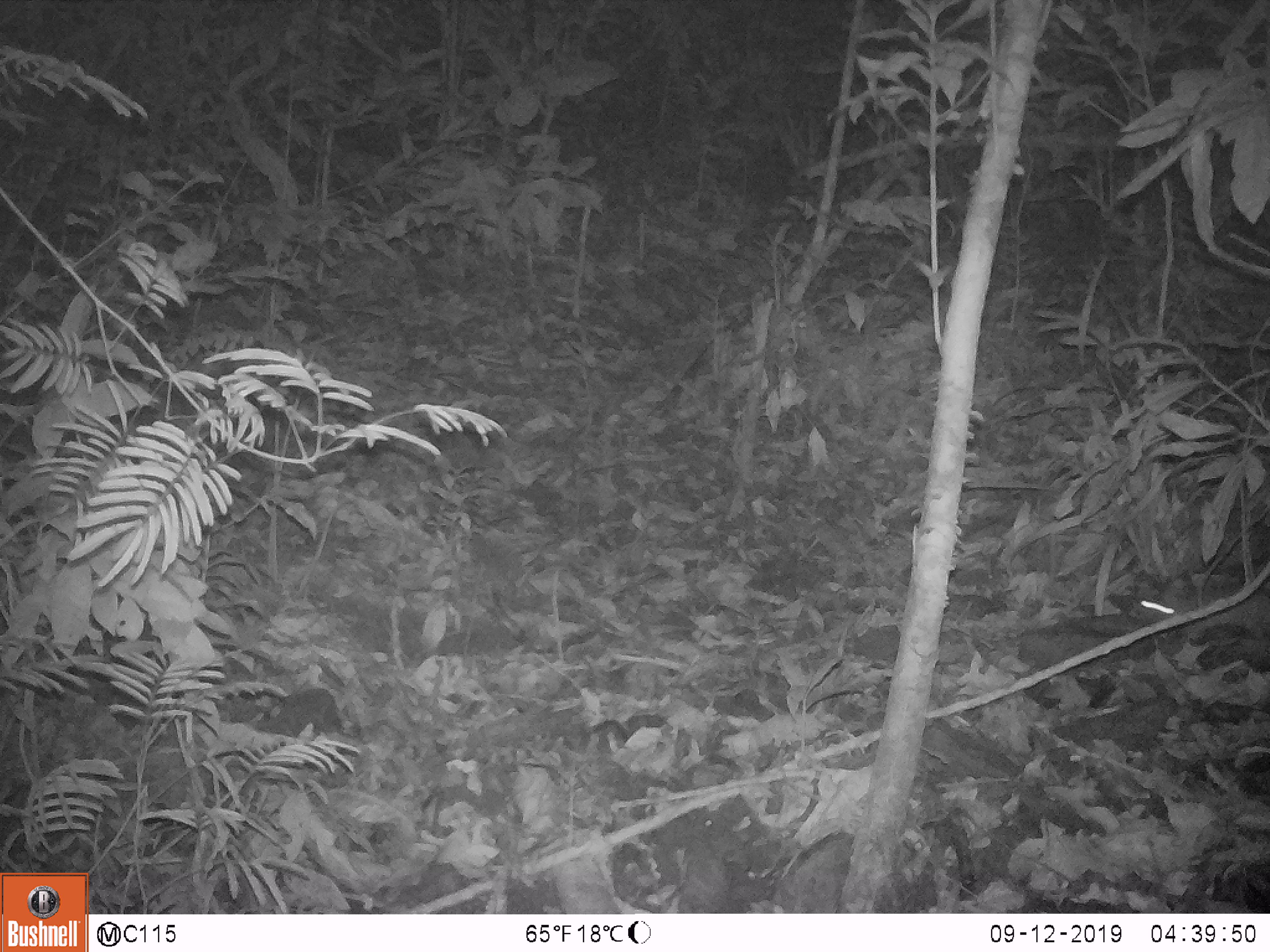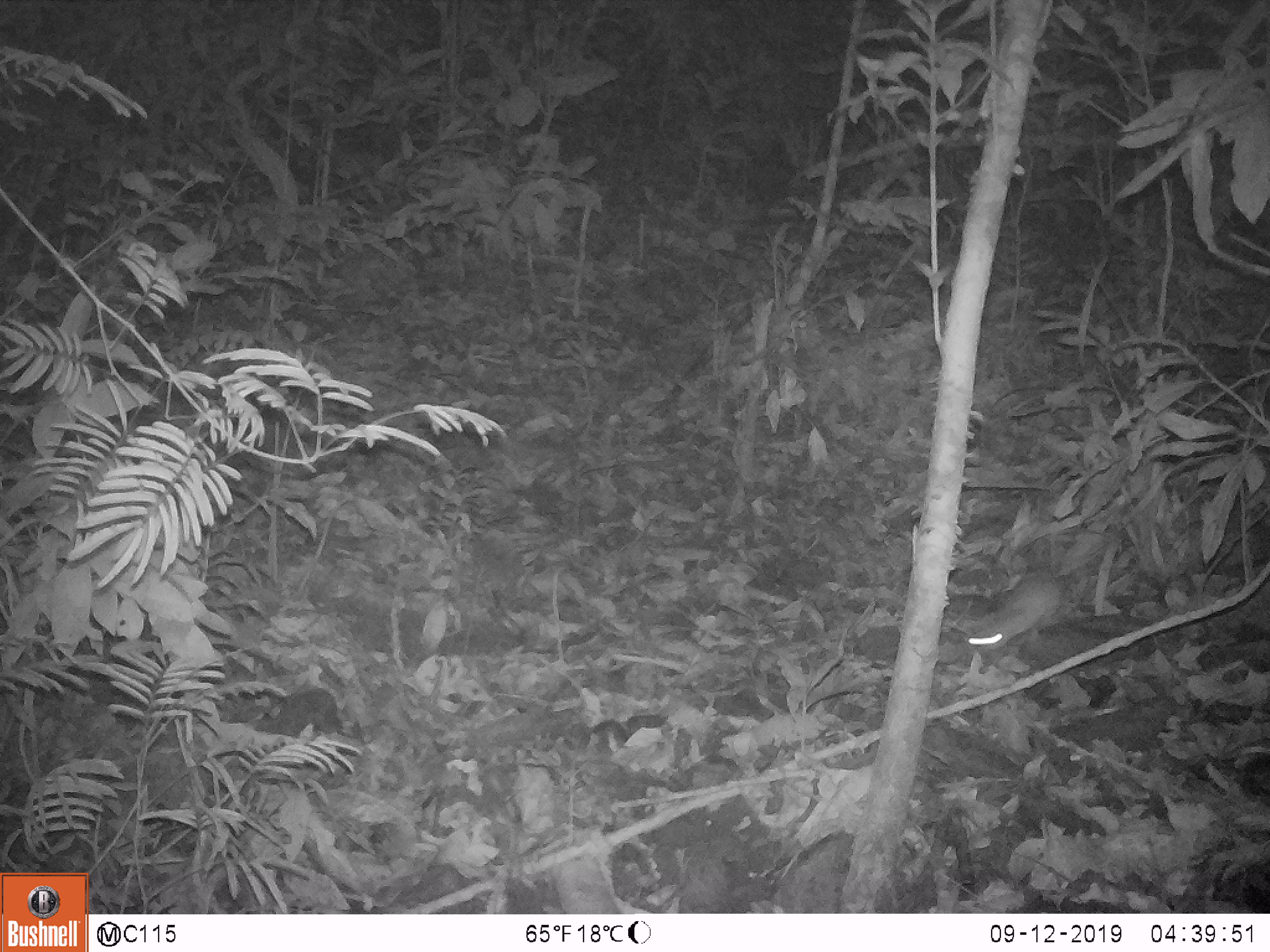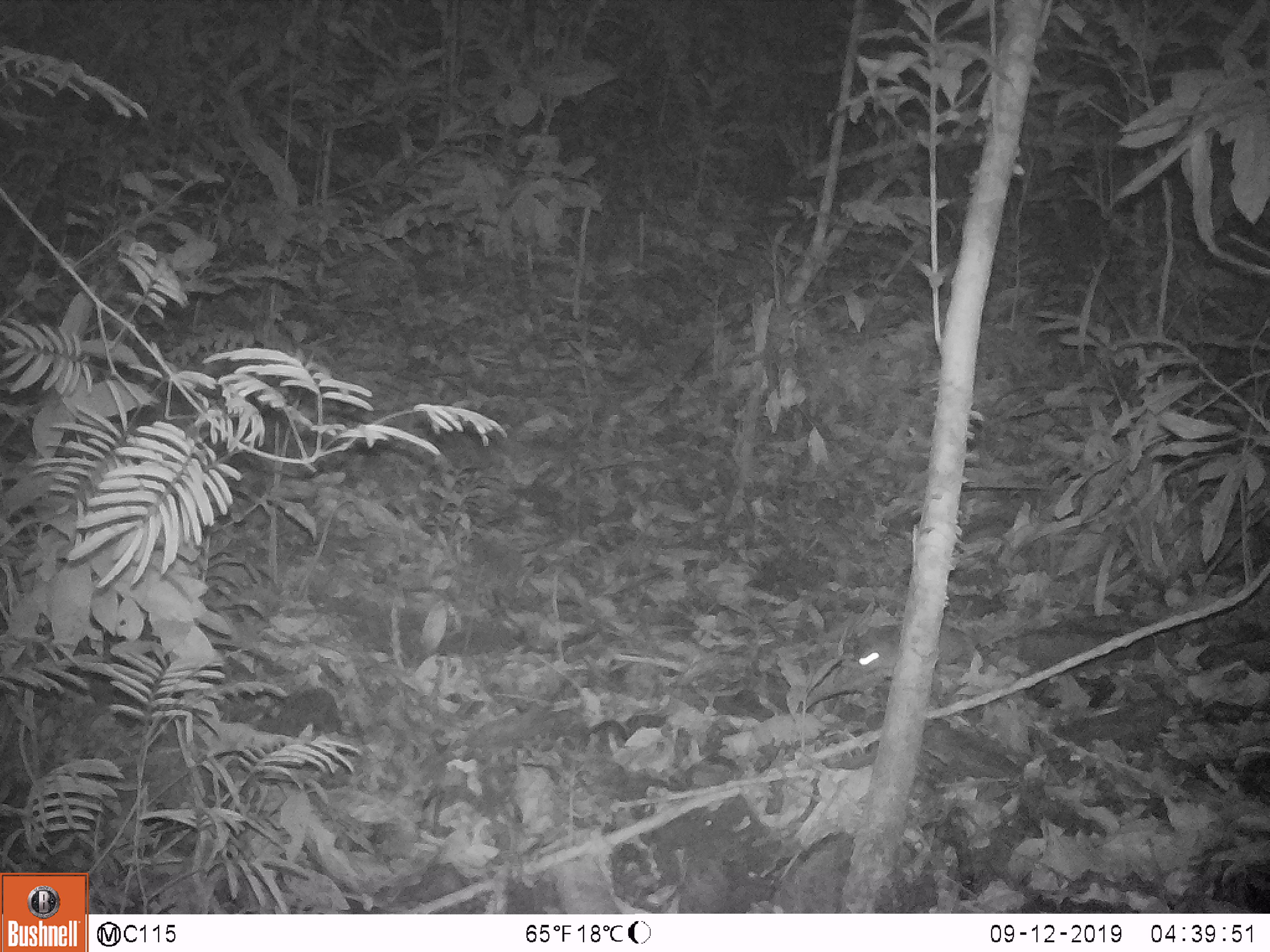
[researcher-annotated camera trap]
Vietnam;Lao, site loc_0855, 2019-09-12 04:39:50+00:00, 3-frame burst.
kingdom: Animalia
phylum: Chordata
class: Mammalia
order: Rodentia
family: Muridae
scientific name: Muridae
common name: old-world mice and rats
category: unidentified murid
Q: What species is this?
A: Unidentified murid (old-world mice and rats) (Muridae).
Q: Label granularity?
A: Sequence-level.